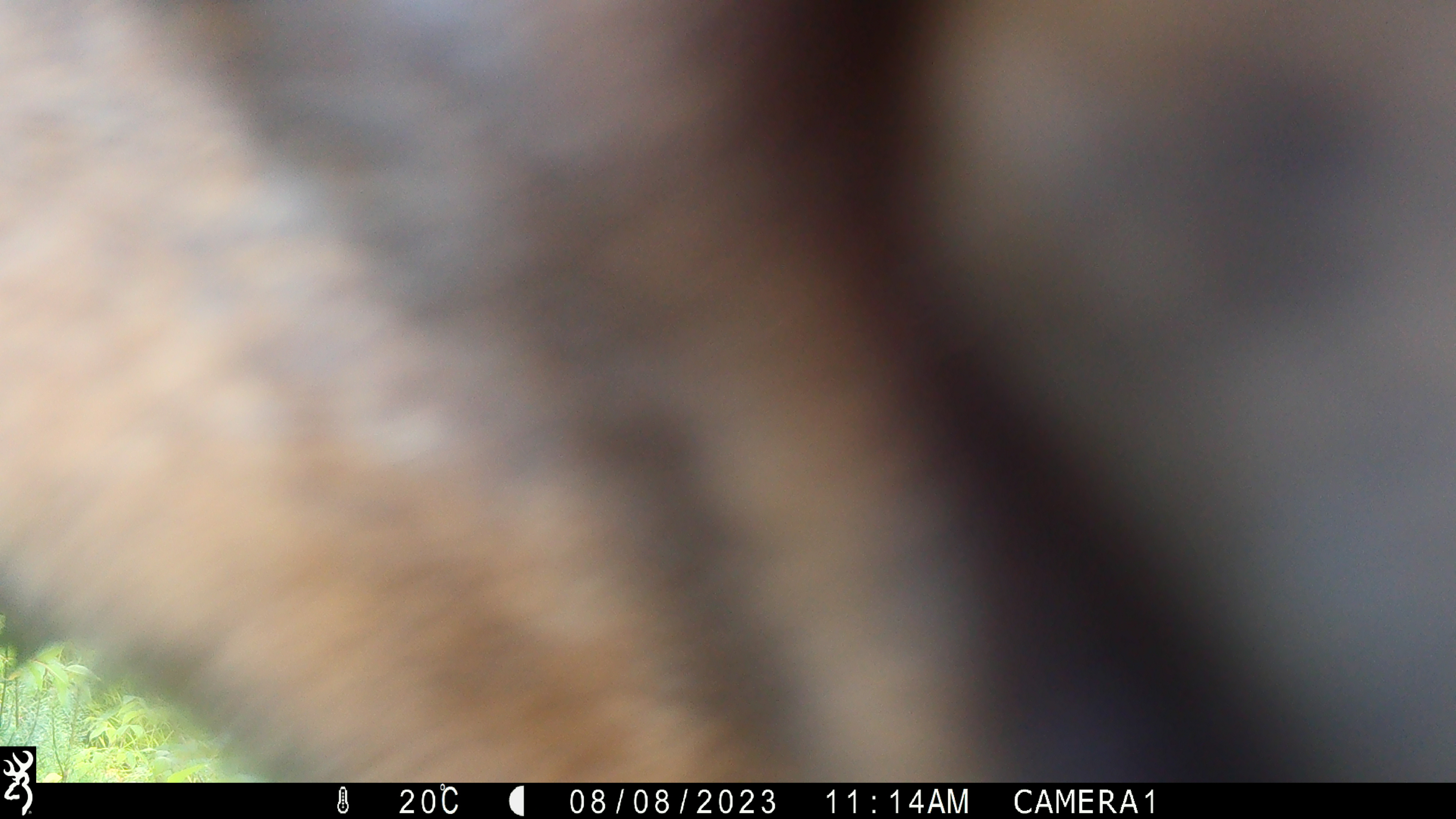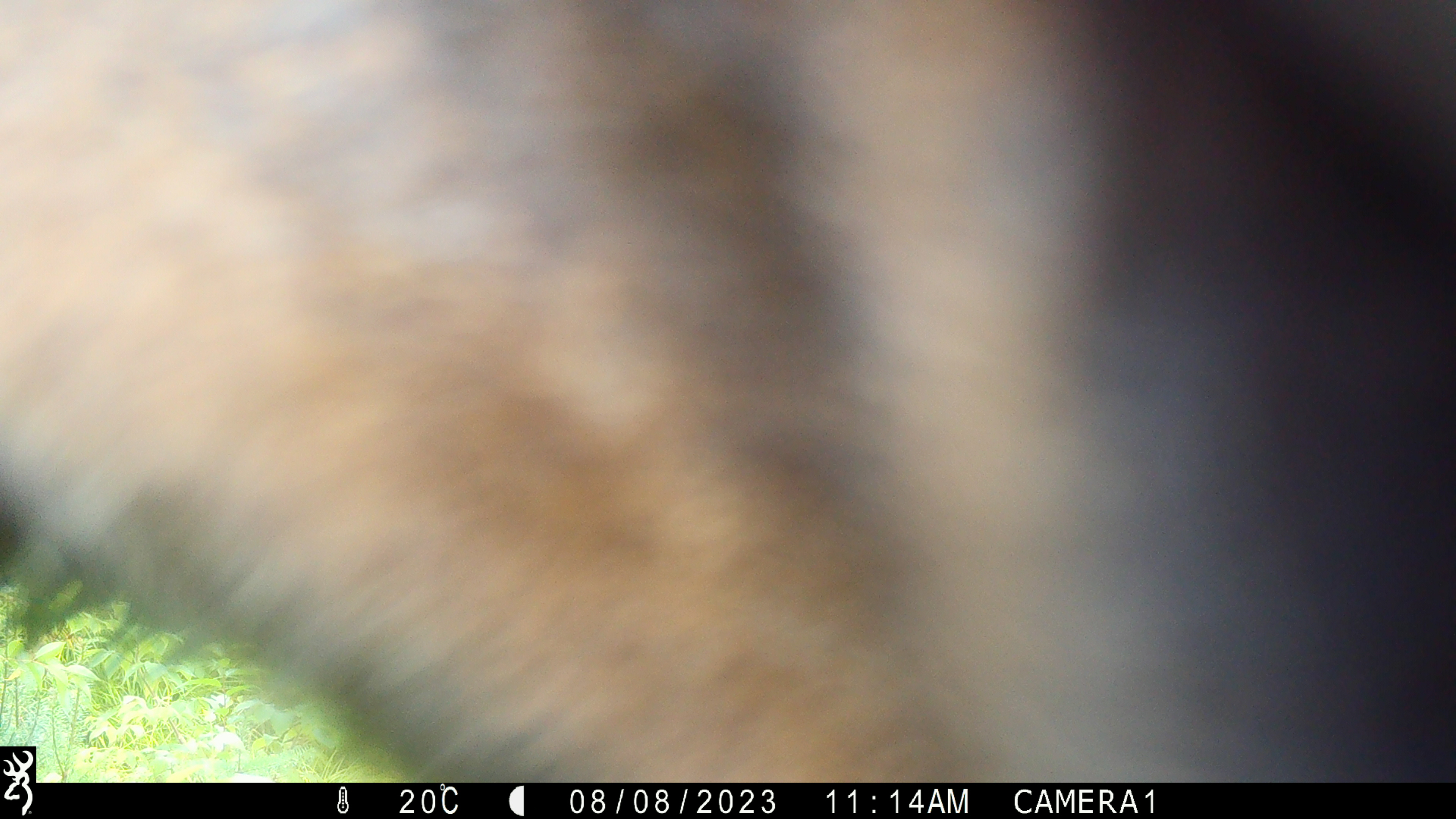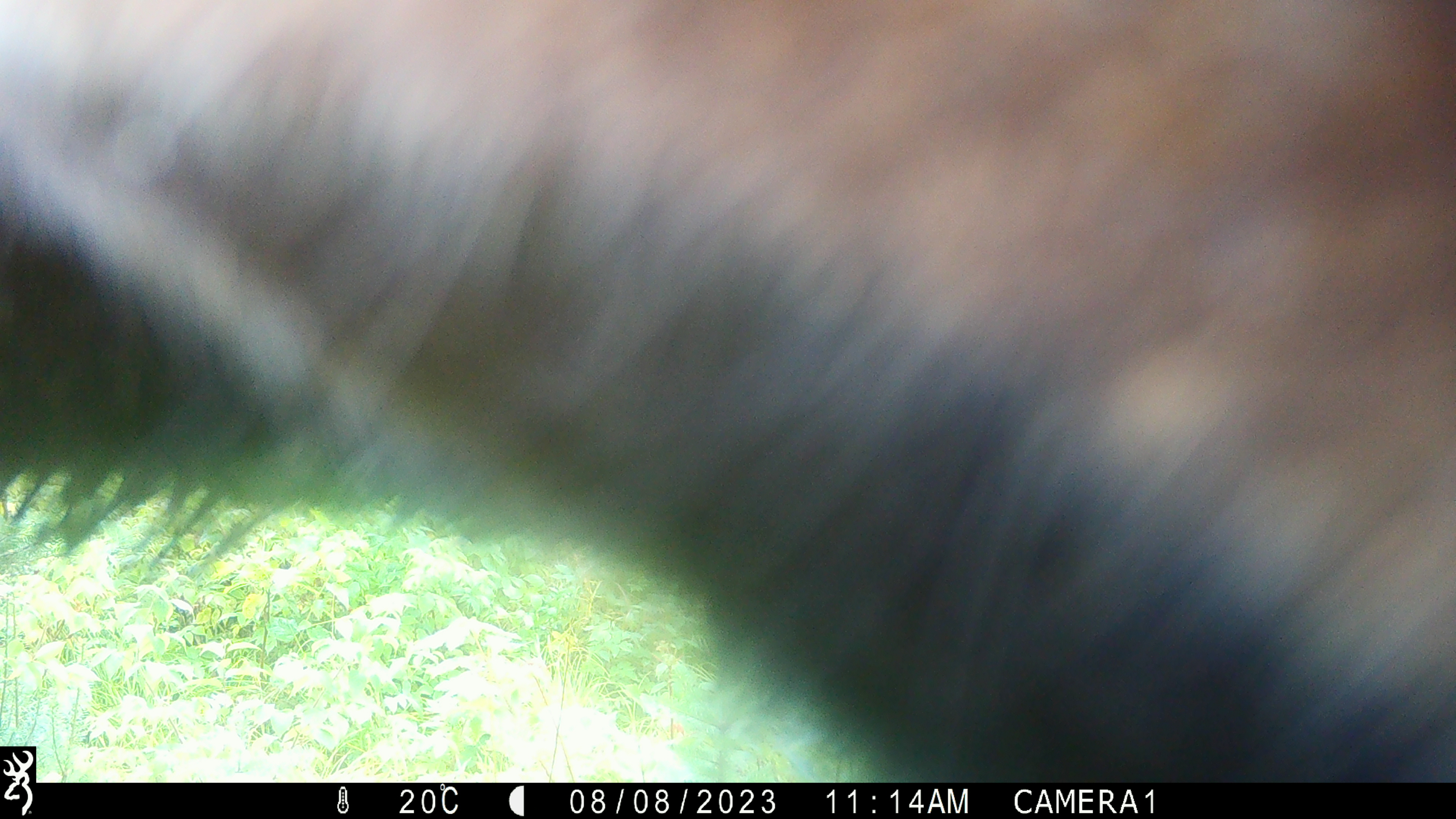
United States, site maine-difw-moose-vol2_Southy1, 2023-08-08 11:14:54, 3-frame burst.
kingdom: Animalia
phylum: Chordata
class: Mammalia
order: Artiodactyla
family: Cervidae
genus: Alces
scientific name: Alces alces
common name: moose